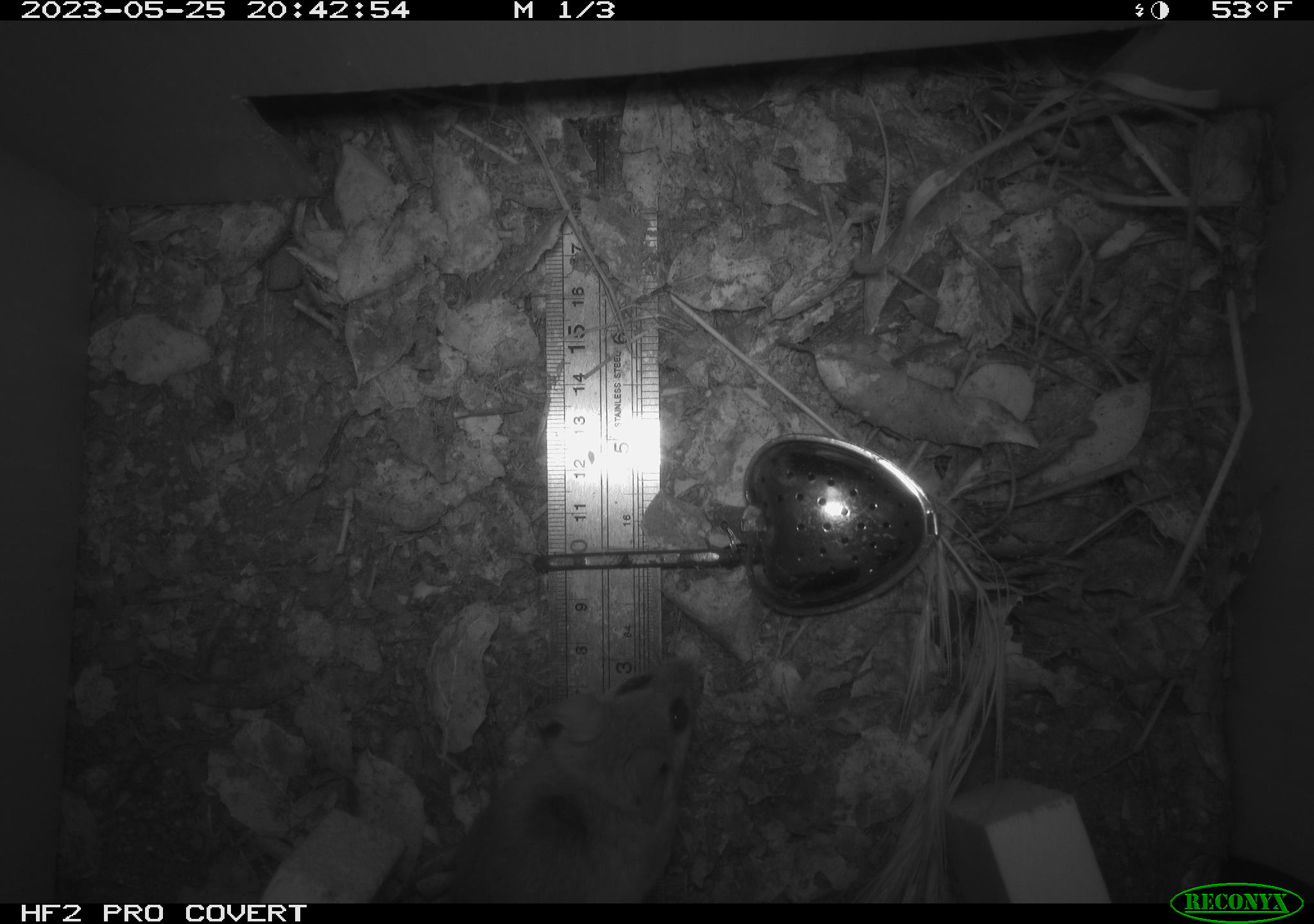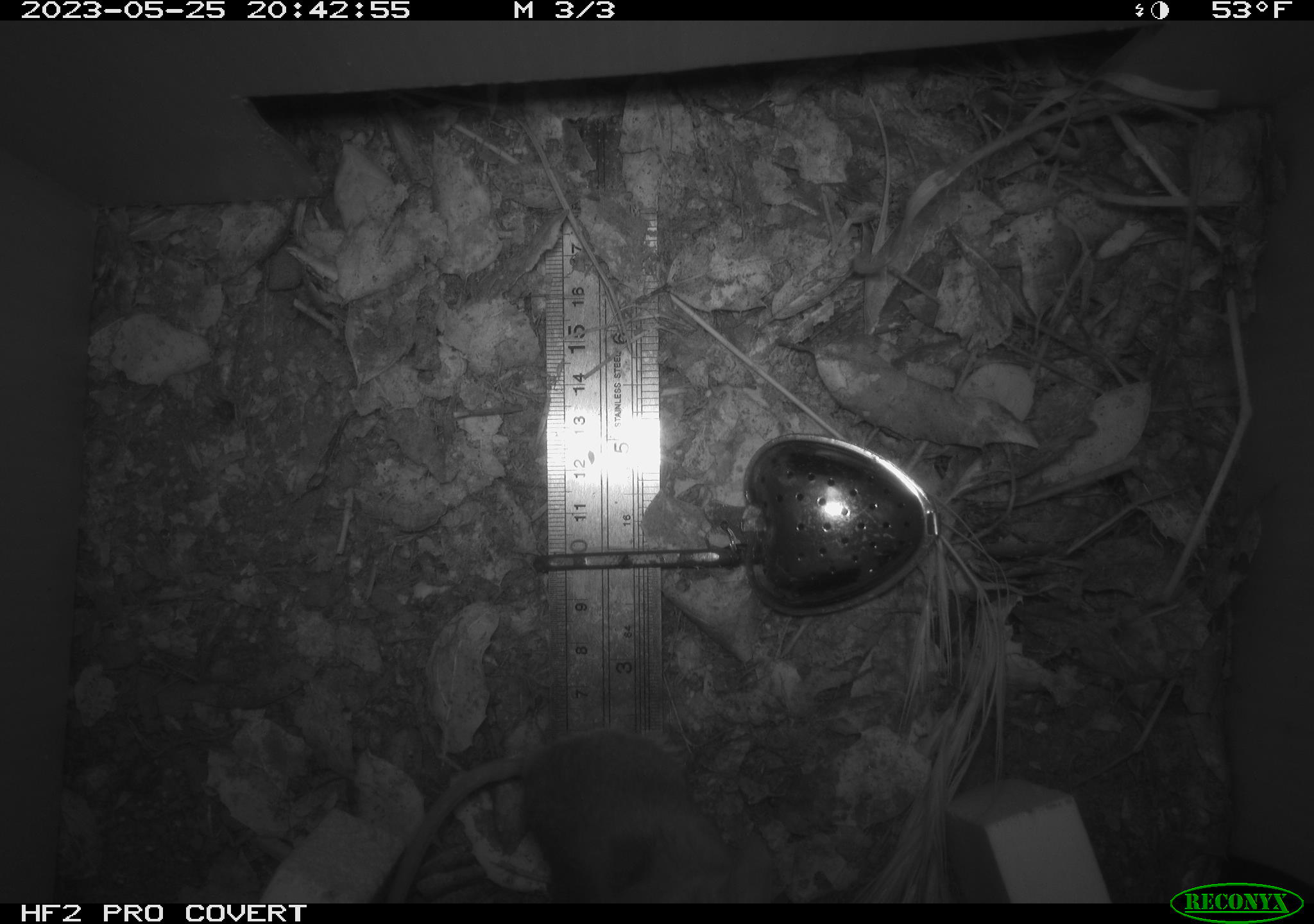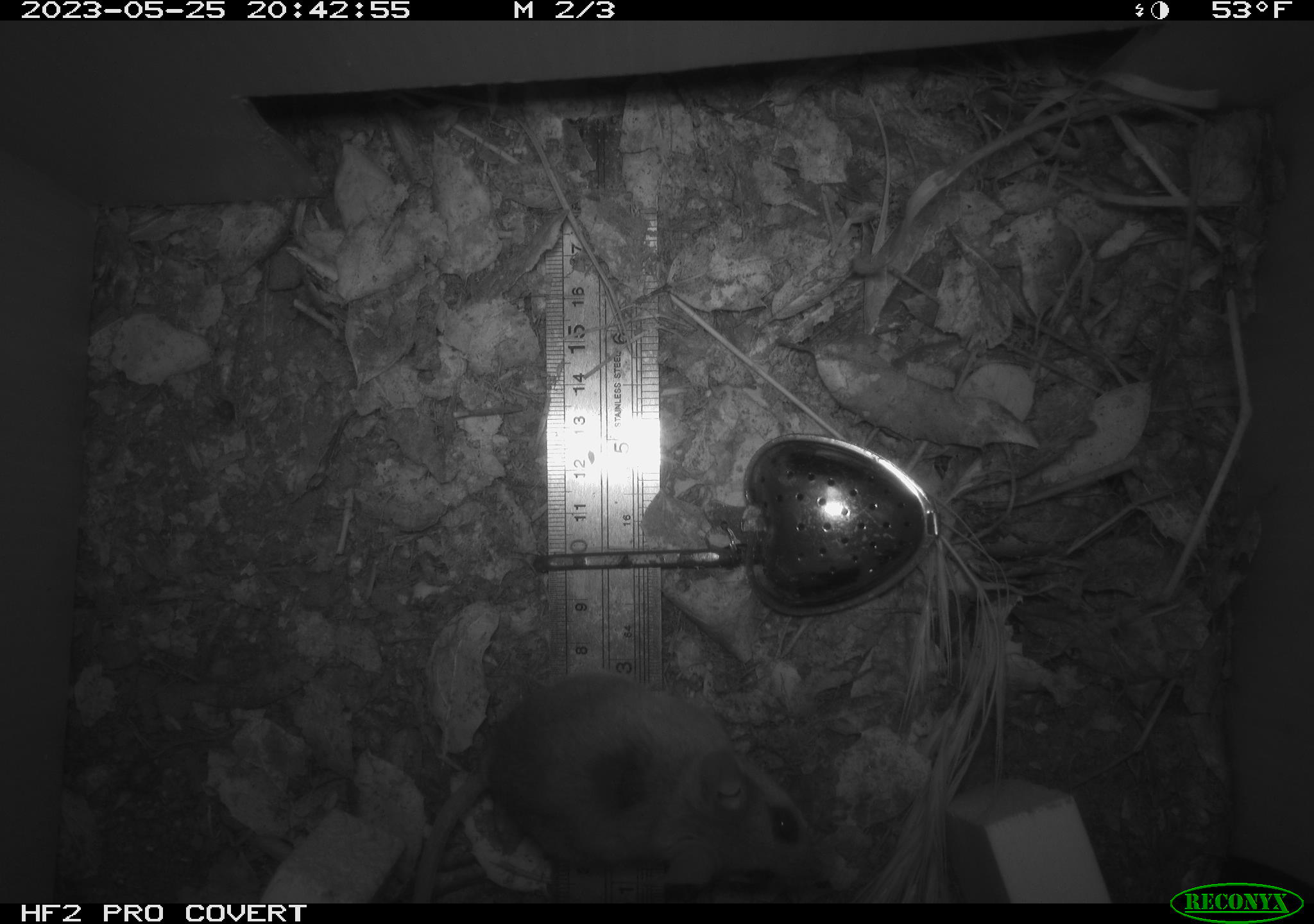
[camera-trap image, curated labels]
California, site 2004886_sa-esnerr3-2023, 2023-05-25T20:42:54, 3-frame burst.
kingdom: Animalia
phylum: Chordata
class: Mammalia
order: Rodentia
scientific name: Rodentia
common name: mouse species